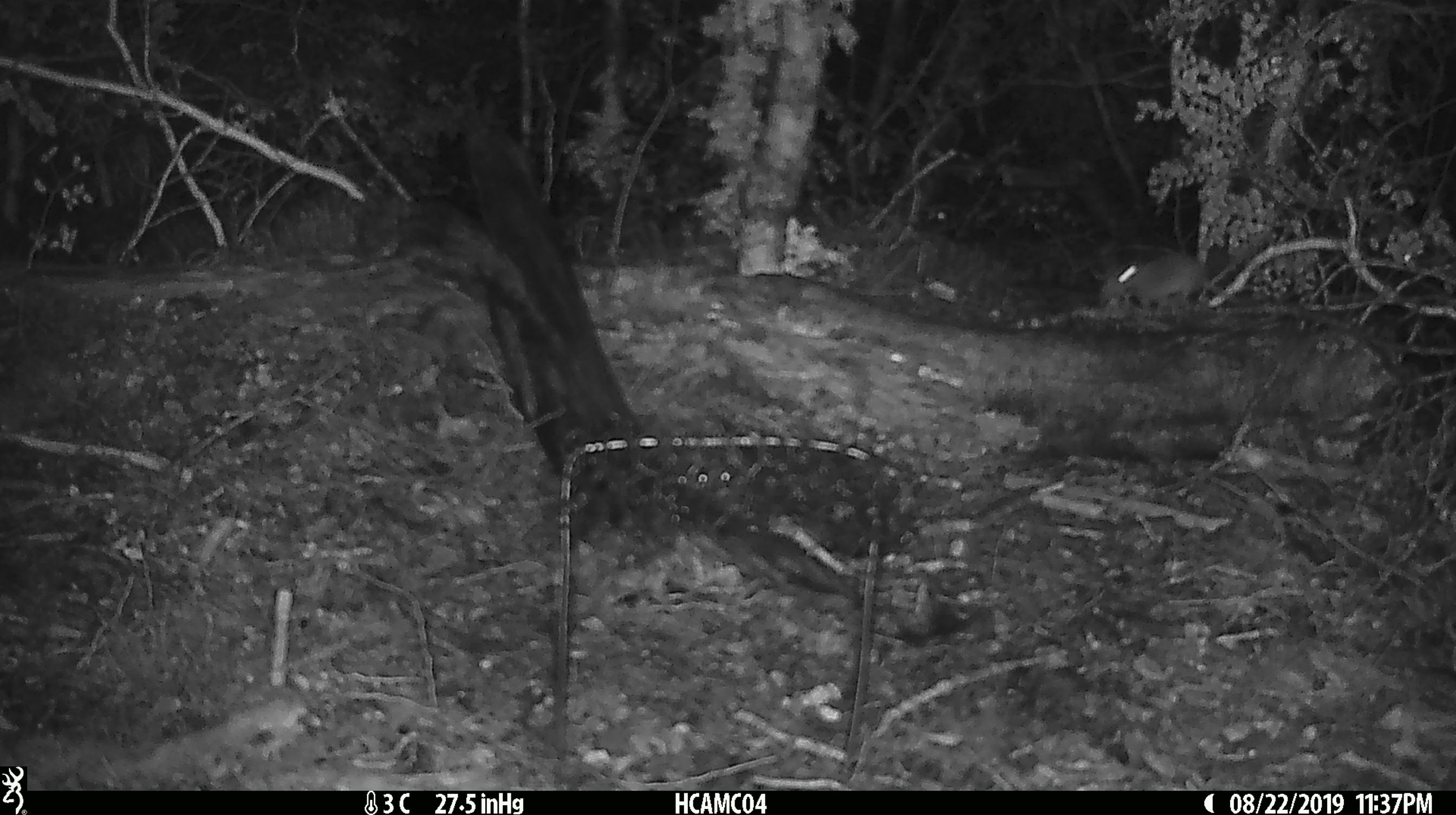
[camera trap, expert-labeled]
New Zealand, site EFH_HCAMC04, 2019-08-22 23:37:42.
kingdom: Animalia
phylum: Chordata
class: Mammalia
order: Rodentia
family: Muridae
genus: Mus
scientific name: Mus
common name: mouse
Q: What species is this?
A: Mouse (Mus).